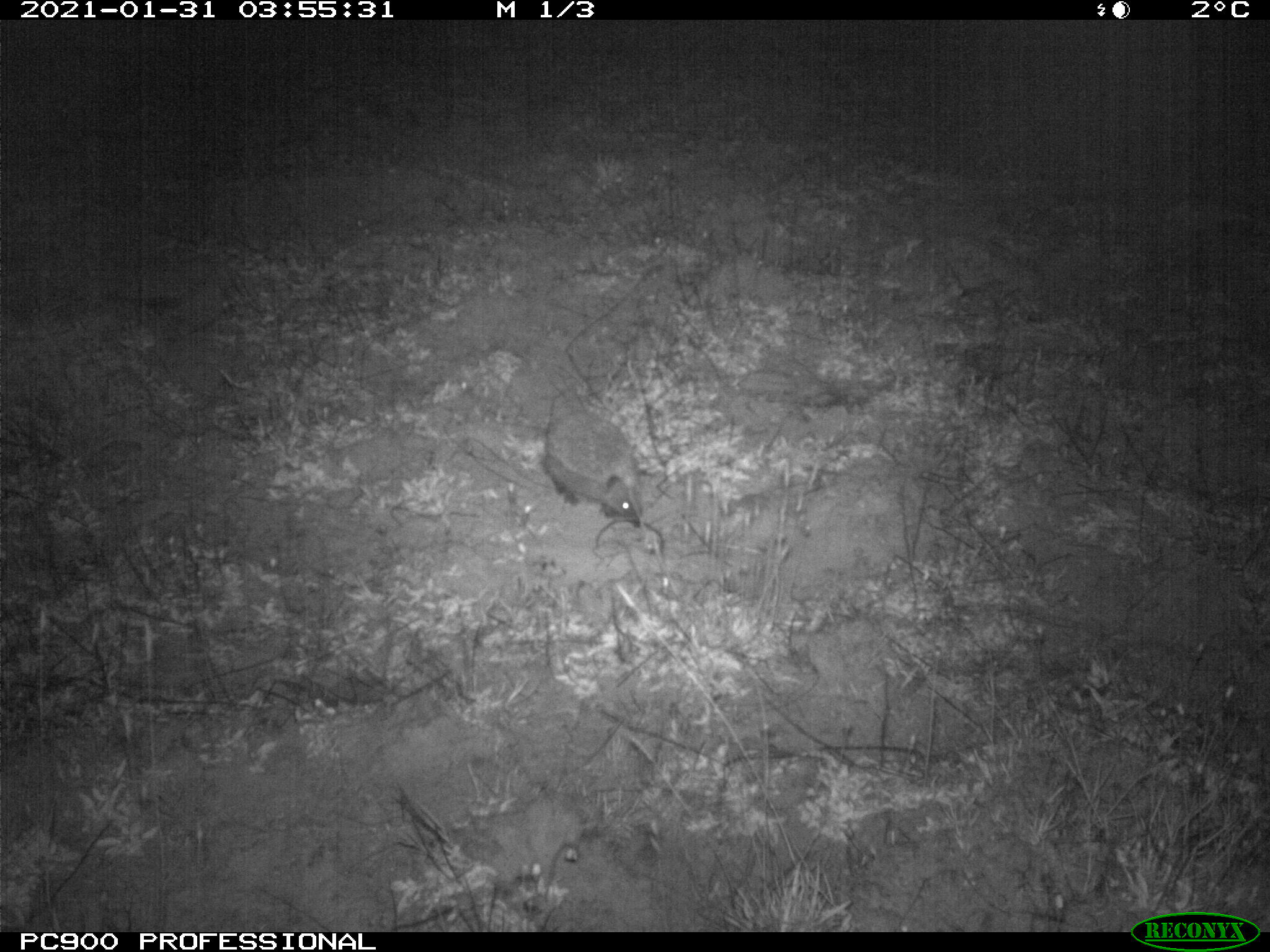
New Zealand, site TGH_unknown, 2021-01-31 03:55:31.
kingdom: Animalia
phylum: Chordata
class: Mammalia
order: Eulipotyphla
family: Erinaceidae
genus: Erinaceus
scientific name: Erinaceus europaeus europaeus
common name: european hedgehog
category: hedgehog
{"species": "hedgehog (european hedgehog) (Erinaceus europaeus europaeus)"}